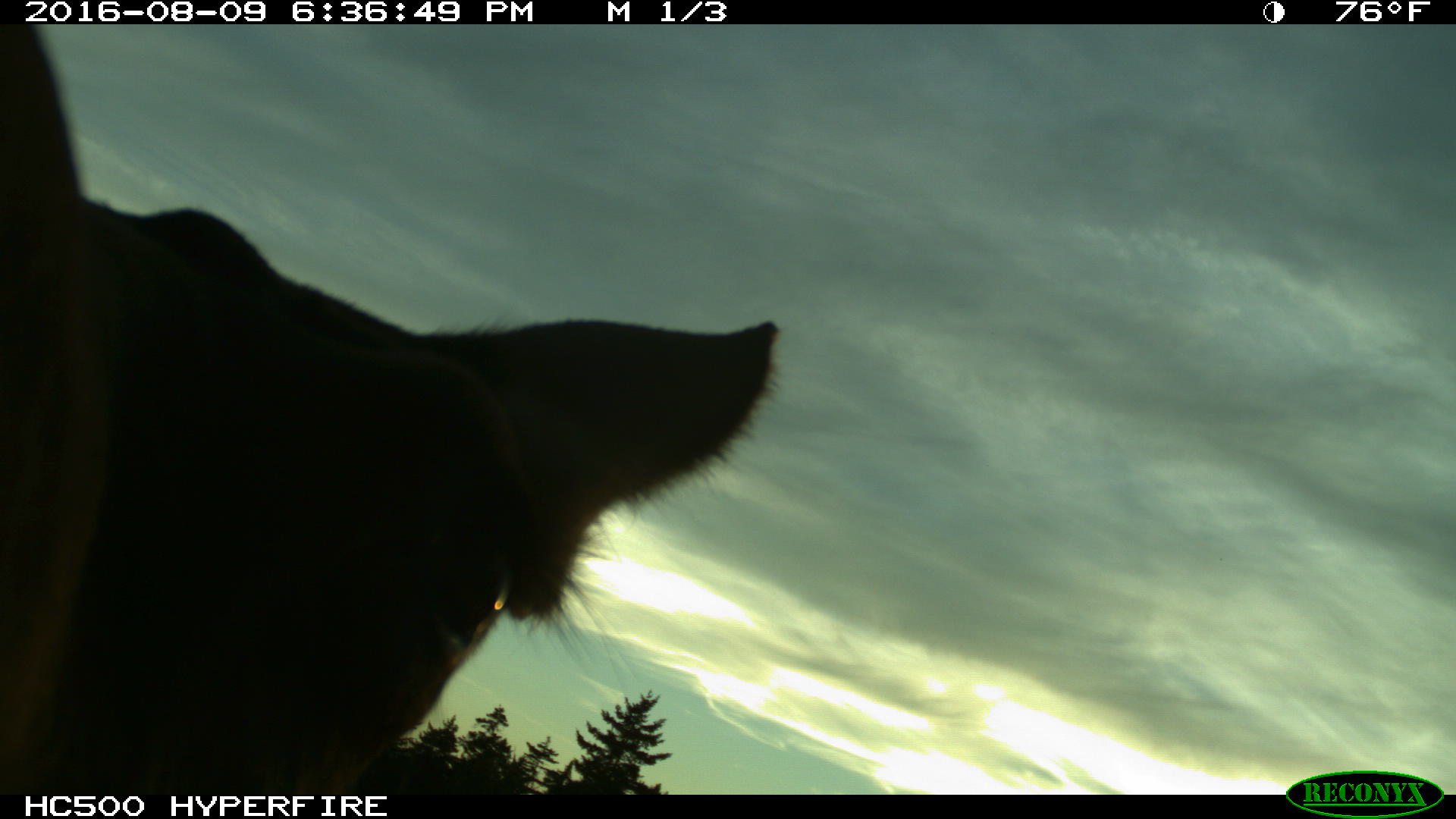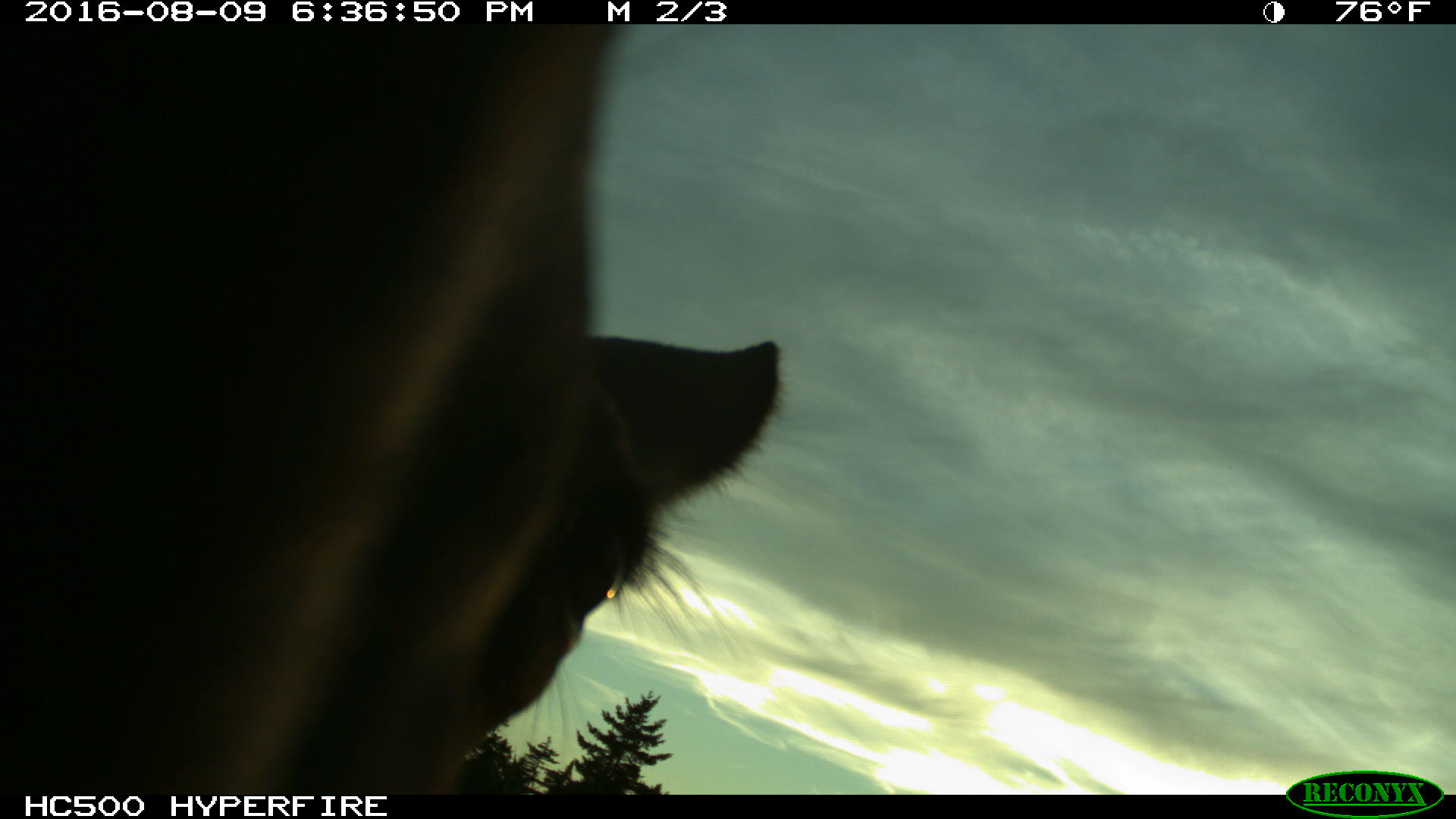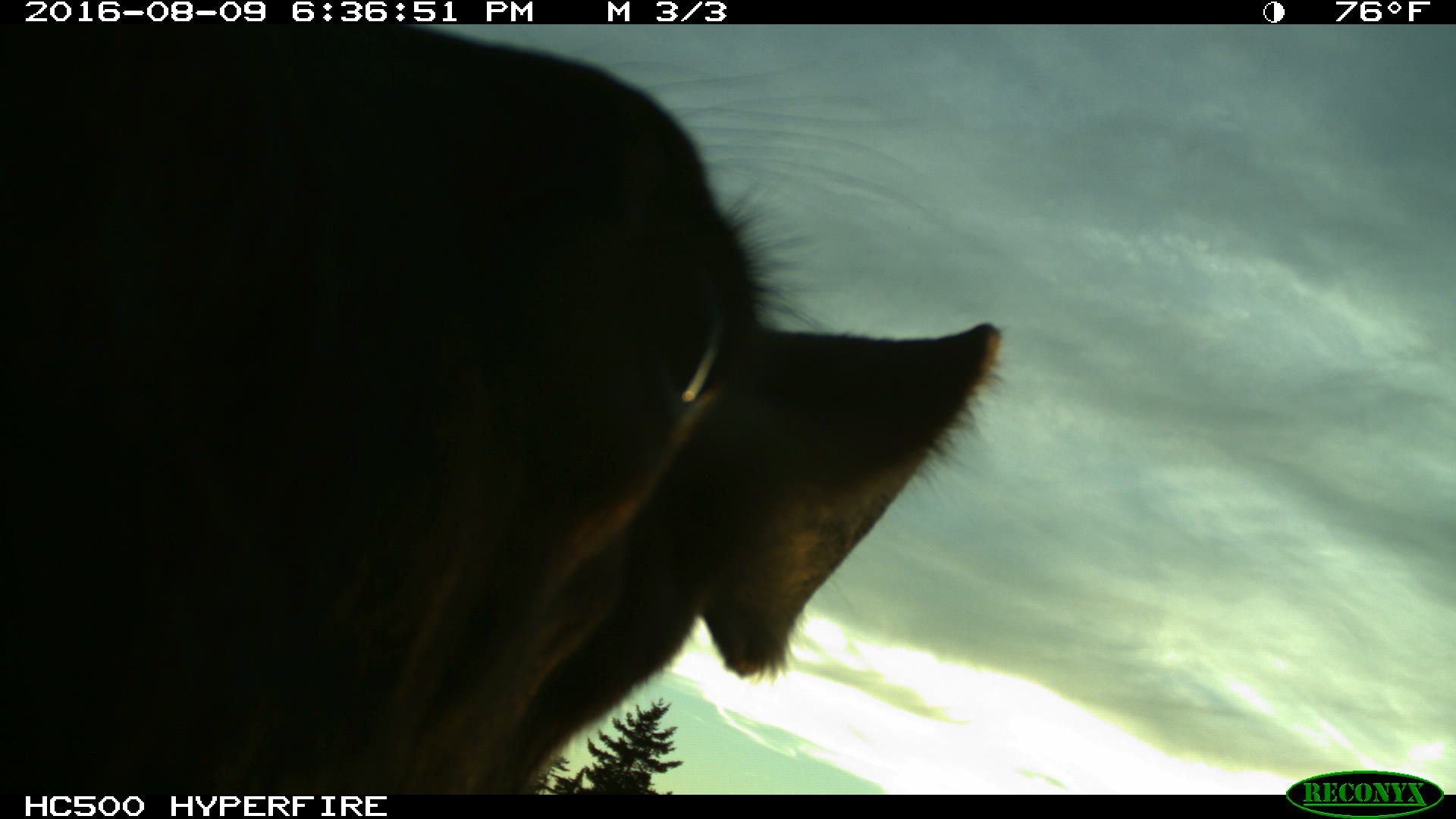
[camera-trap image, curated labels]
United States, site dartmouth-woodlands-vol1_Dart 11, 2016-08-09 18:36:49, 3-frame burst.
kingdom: Animalia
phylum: Chordata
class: Mammalia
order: Artiodactyla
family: Cervidae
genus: Alces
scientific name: Alces alces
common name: moose